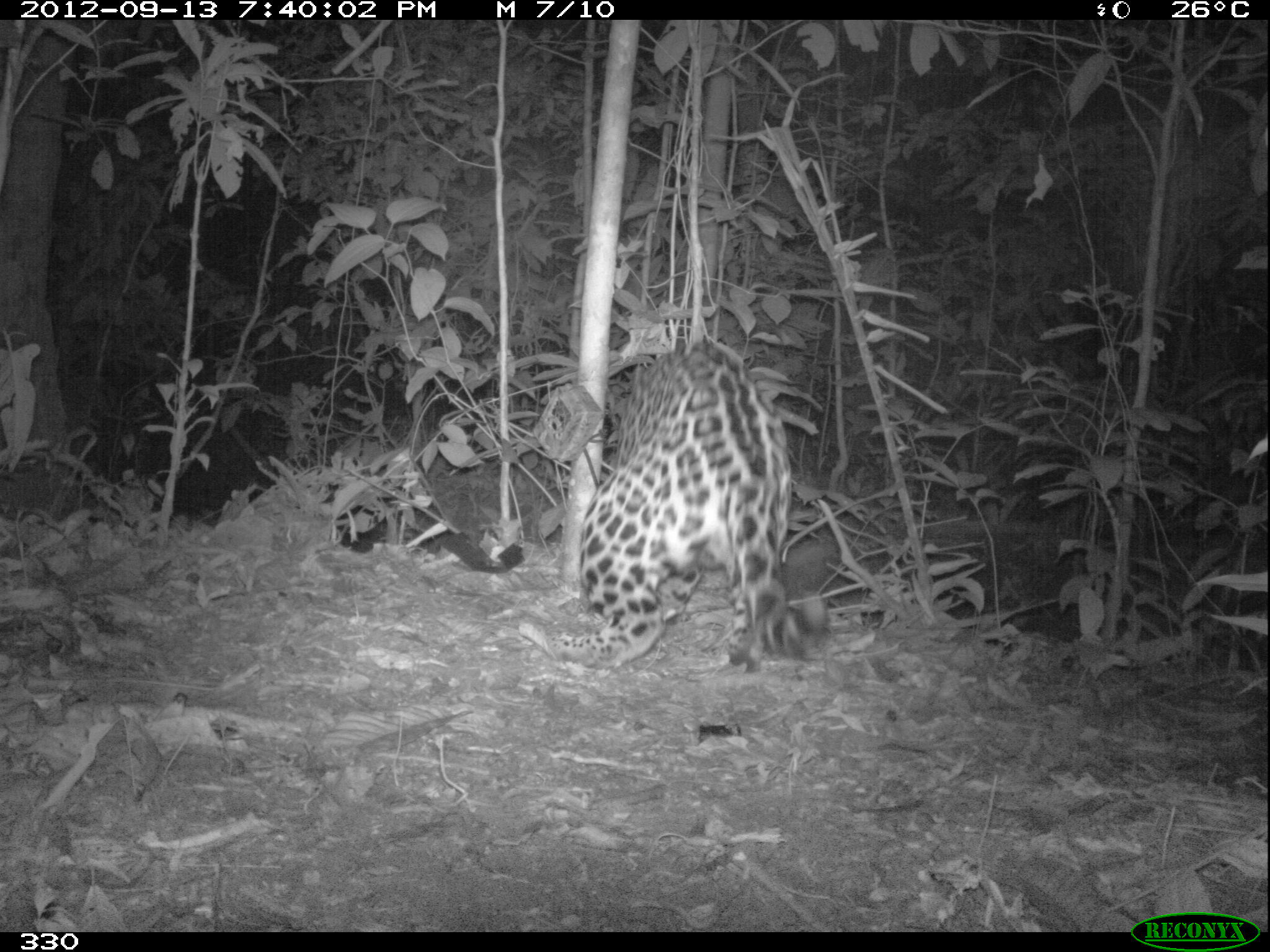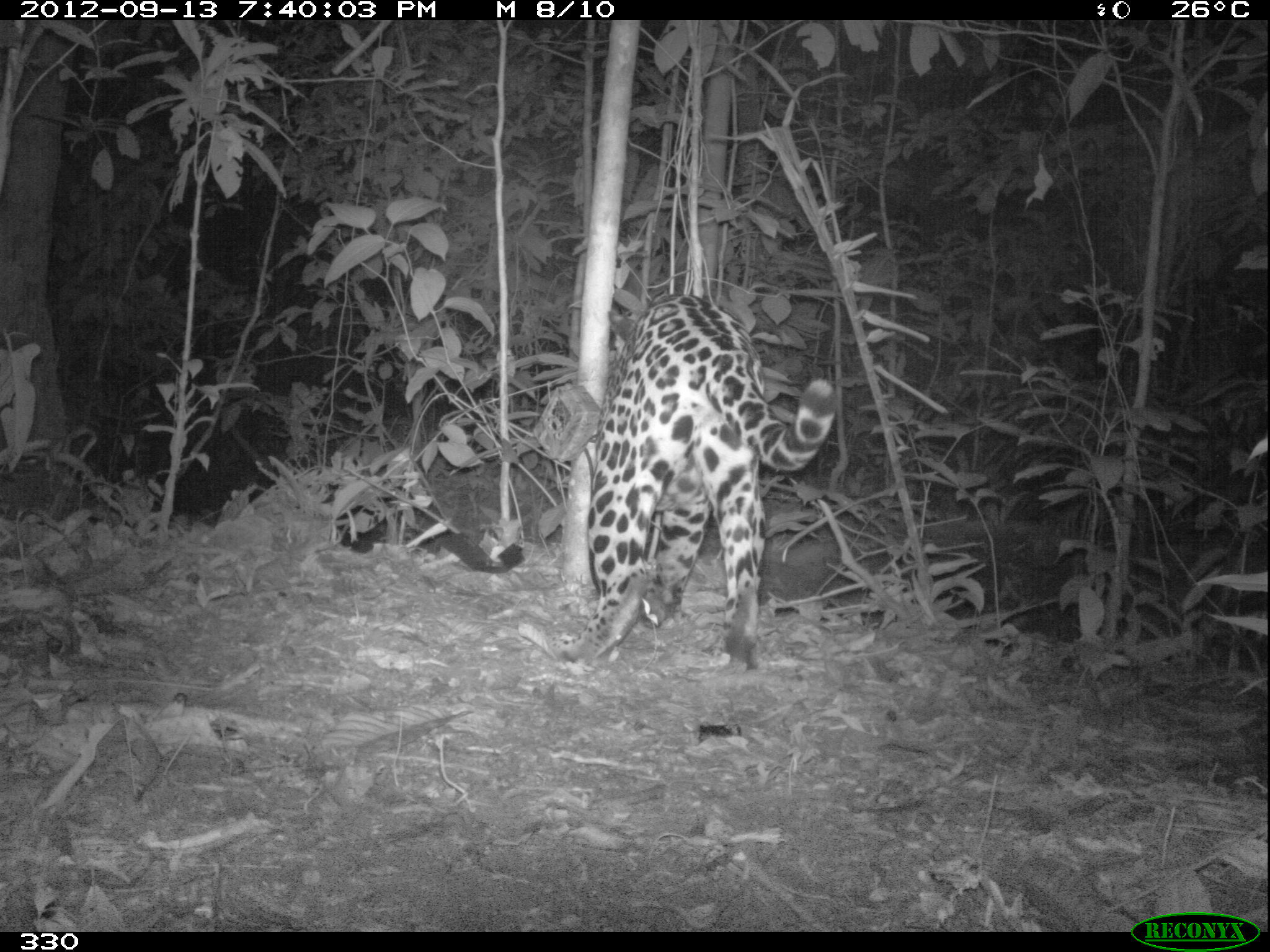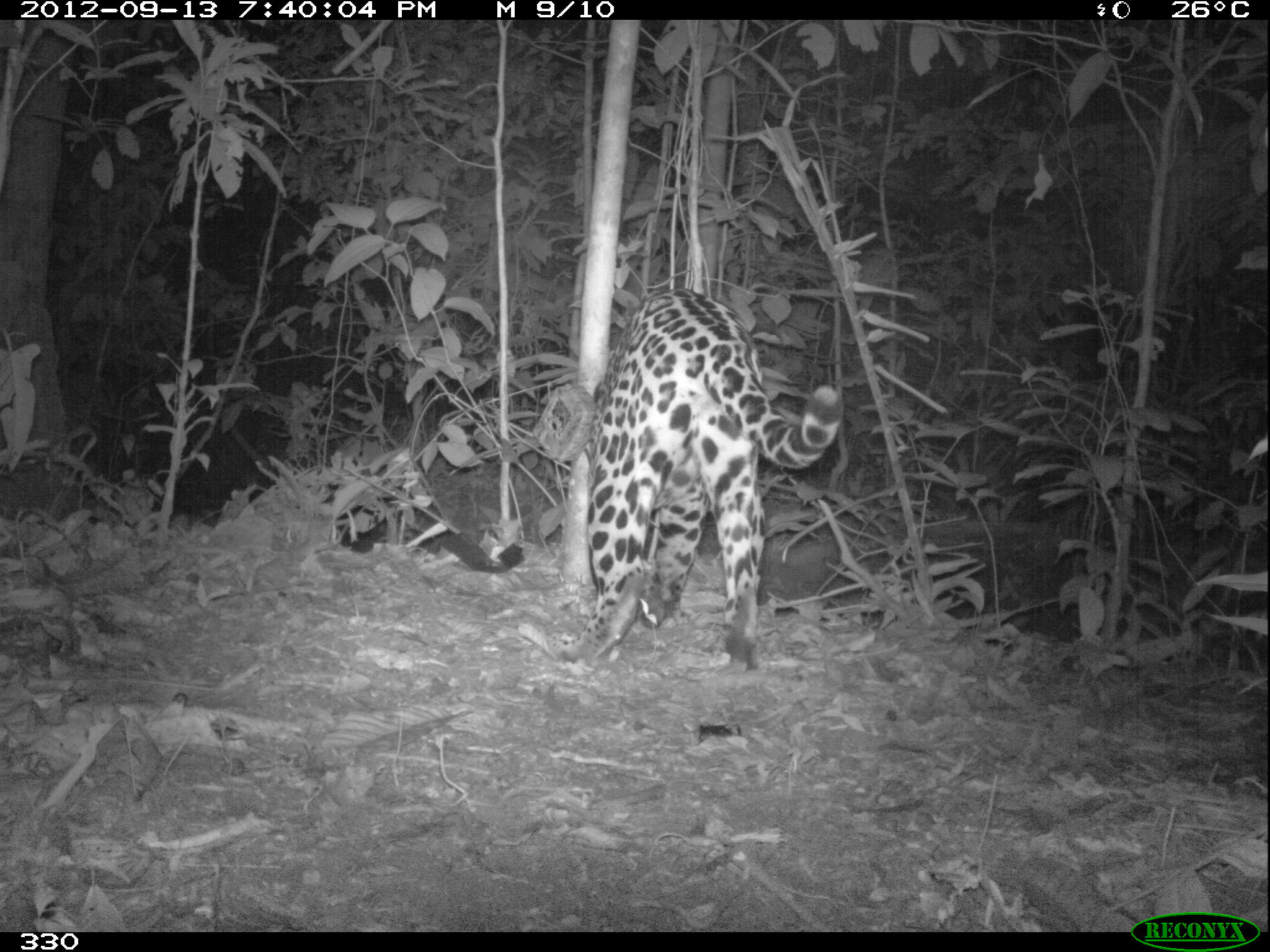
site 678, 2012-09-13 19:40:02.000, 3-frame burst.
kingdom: Animalia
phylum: Chordata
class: Mammalia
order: Carnivora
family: Felidae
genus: Panthera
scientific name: Panthera onca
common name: jaguar